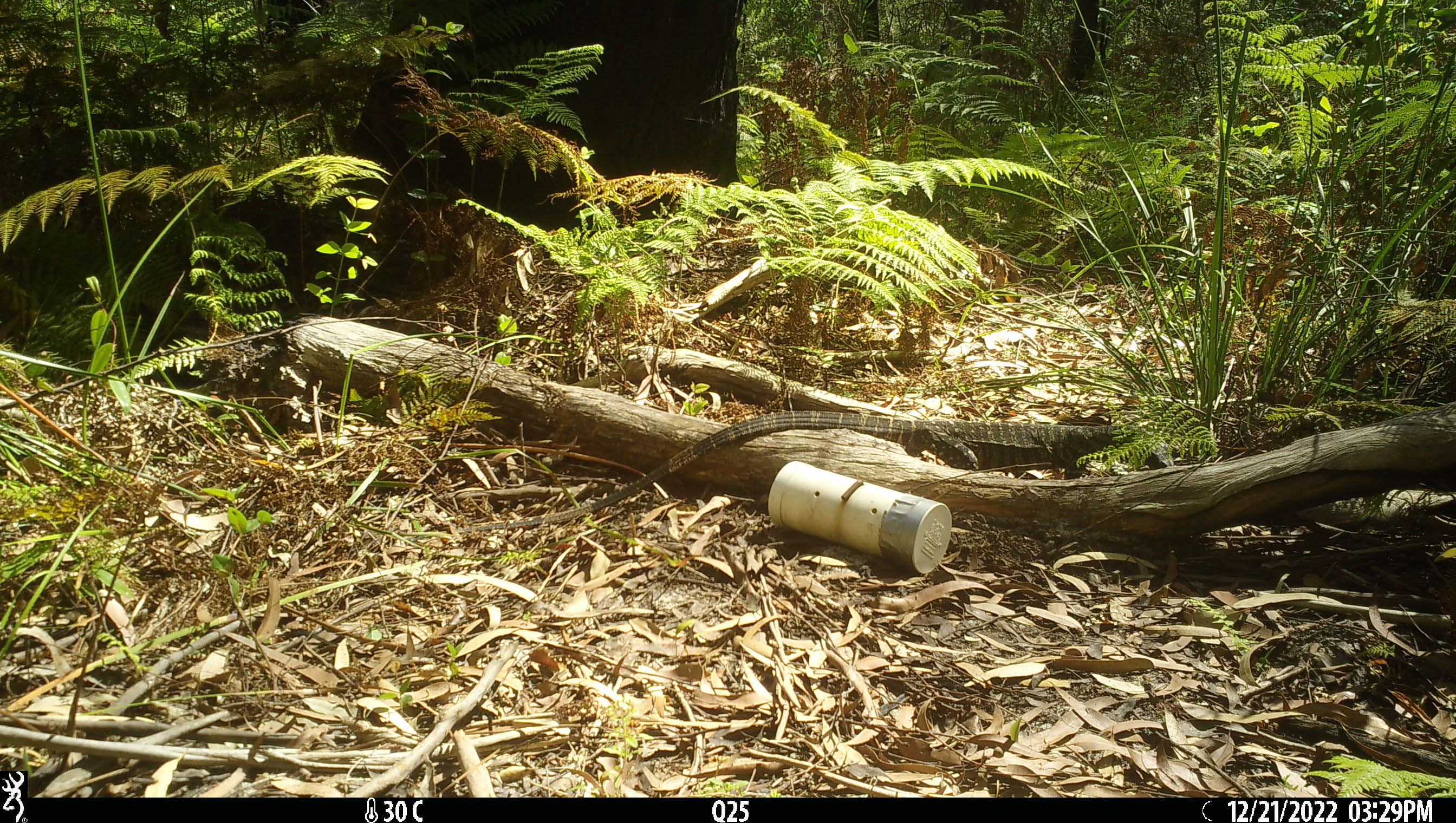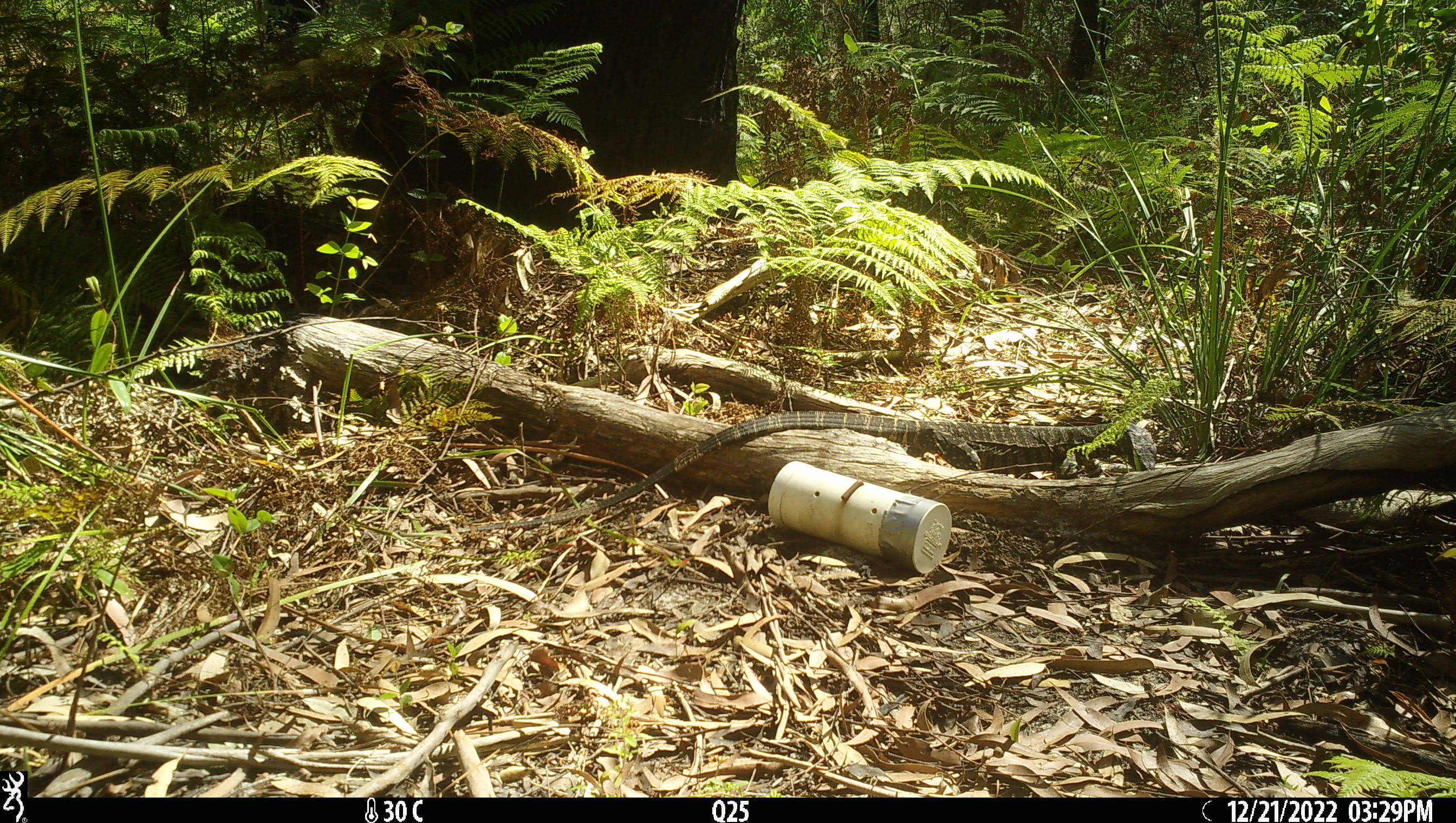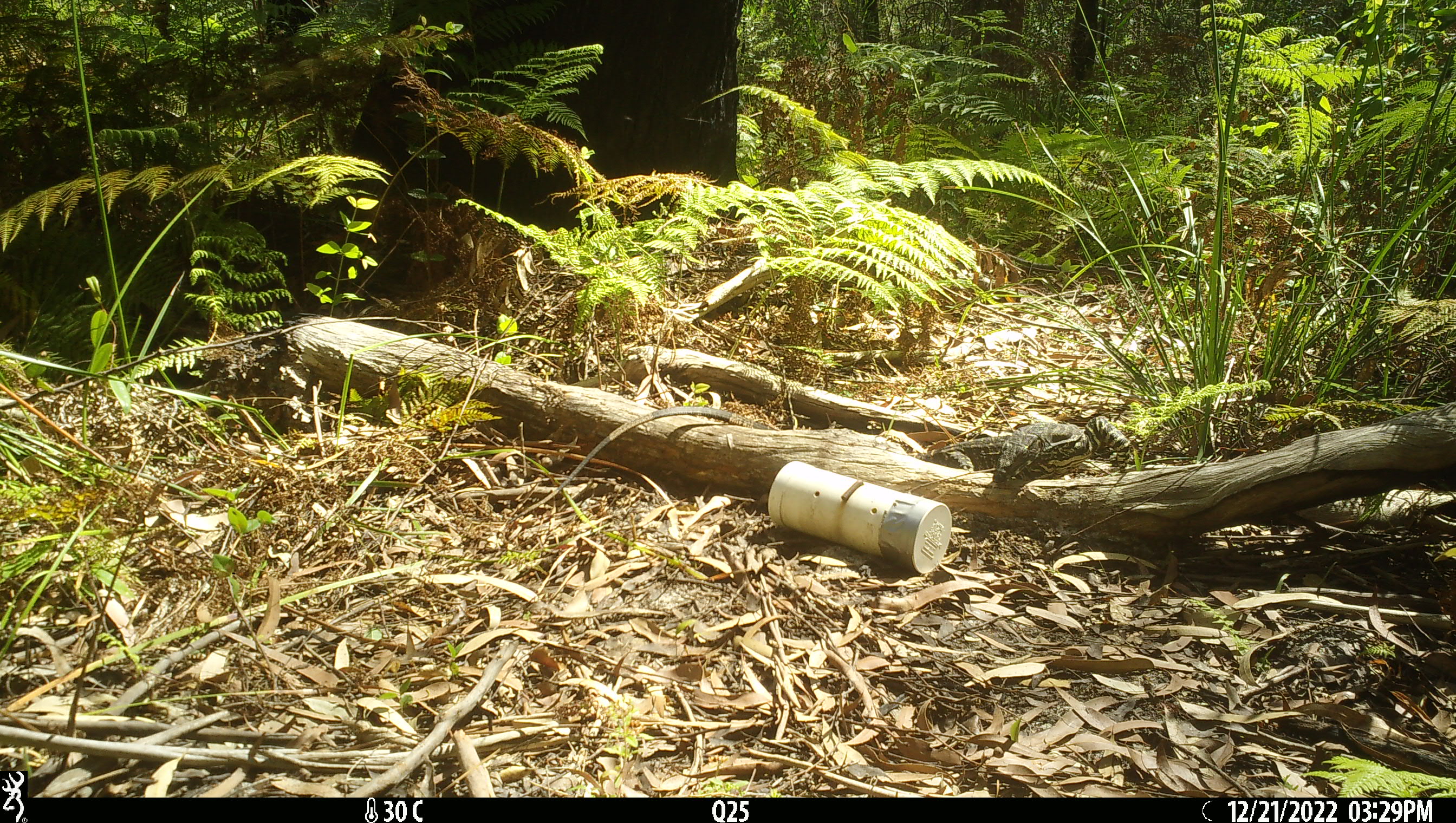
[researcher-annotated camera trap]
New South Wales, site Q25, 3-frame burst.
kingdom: Animalia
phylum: Chordata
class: Reptilia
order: Squamata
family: Varanidae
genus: Varanus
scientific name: Varanus varius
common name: lace monitor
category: goanna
Goanna (lace monitor) (Varanus varius).